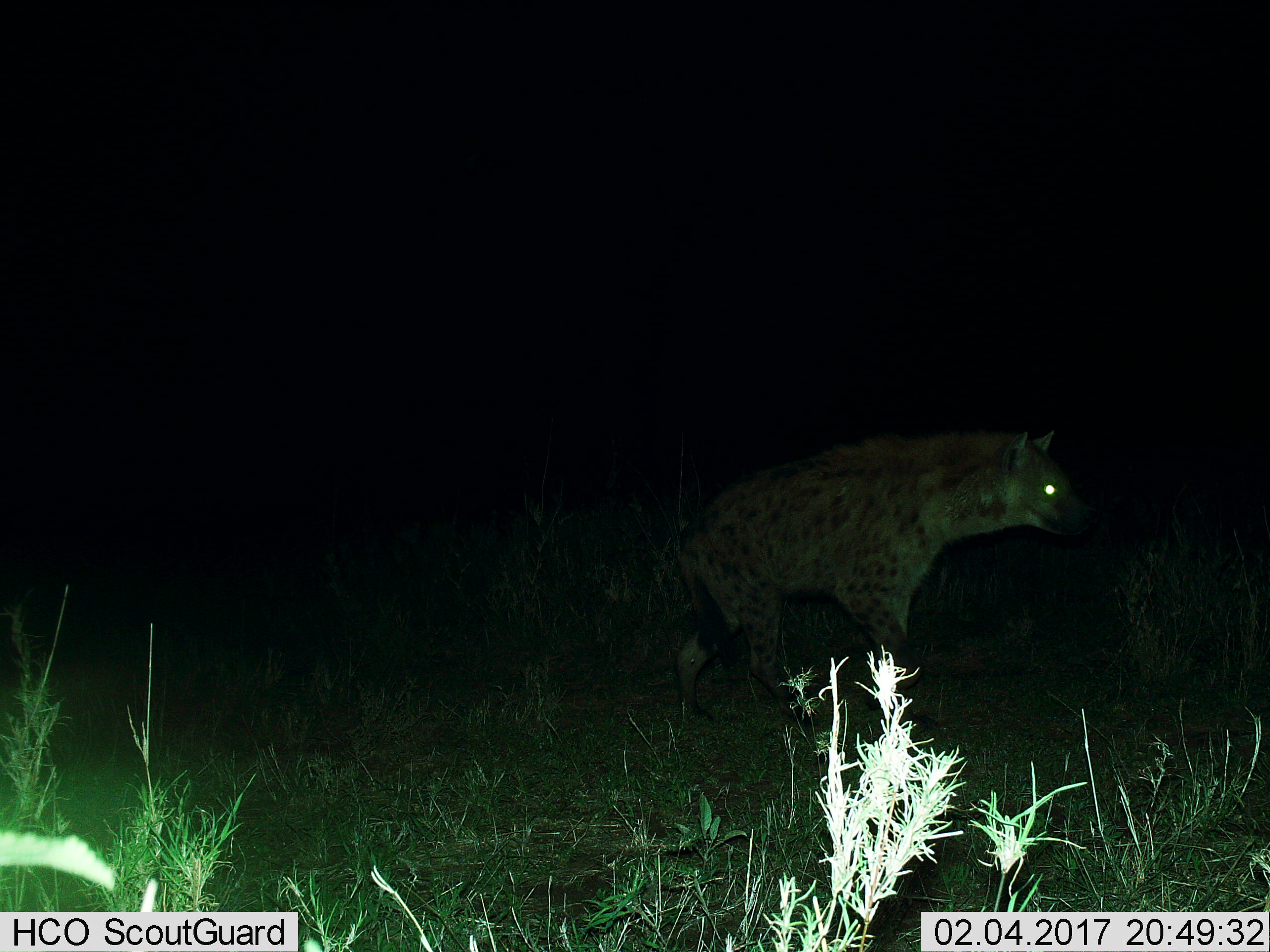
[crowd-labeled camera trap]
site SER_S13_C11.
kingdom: Animalia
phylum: Chordata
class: Mammalia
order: Carnivora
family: Hyaenidae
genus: Crocuta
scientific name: Crocuta crocuta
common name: spotted hyena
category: hyenaspotted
Hyenaspotted (spotted hyena) (Crocuta crocuta), count 1. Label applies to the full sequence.